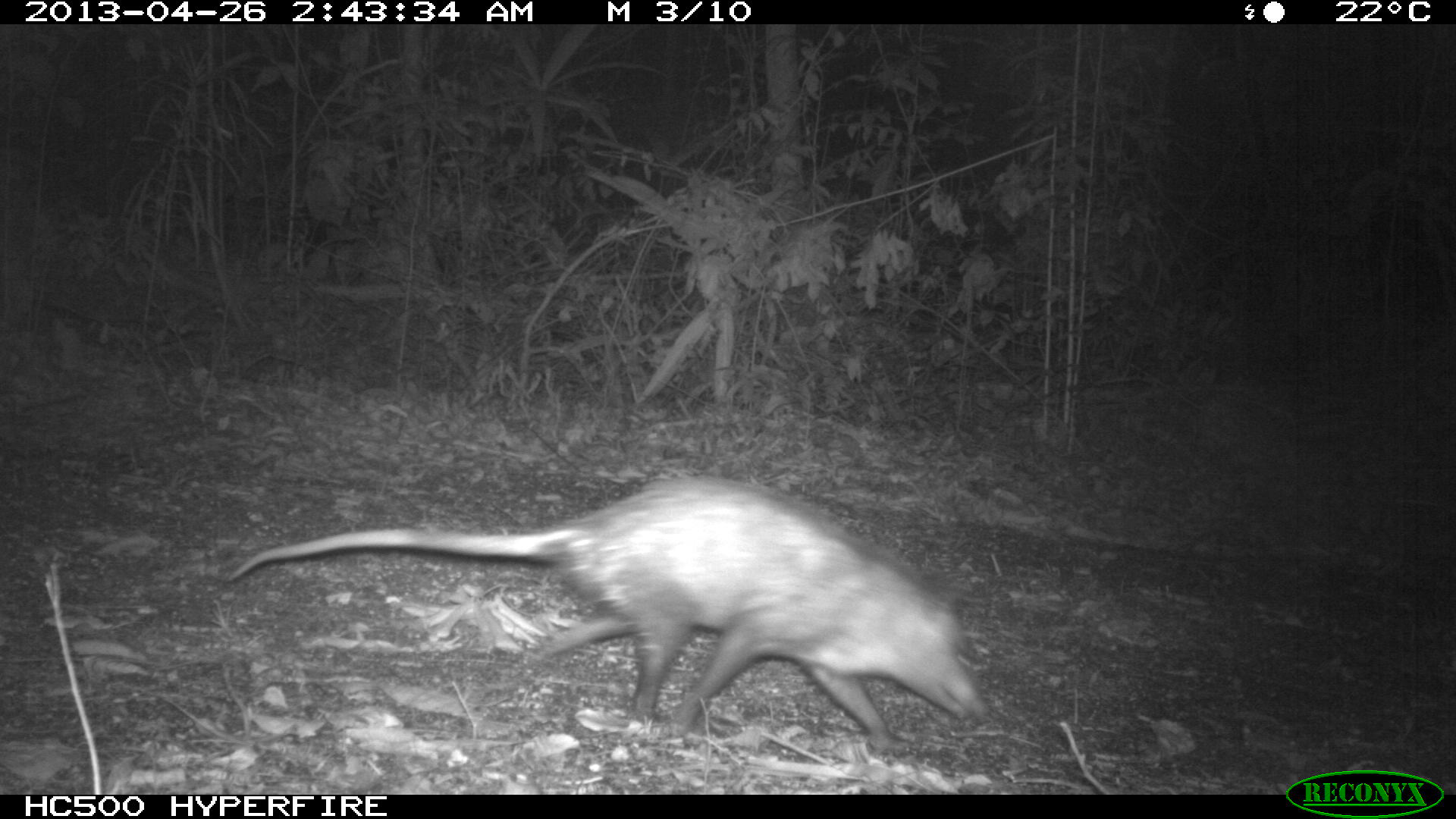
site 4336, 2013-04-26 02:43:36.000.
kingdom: Animalia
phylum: Chordata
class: Mammalia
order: Didelphimorphia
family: Didelphidae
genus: Didelphis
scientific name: Didelphis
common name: american opossums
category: didelphis sp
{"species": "didelphis sp (american opossums) (Didelphis)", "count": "1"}